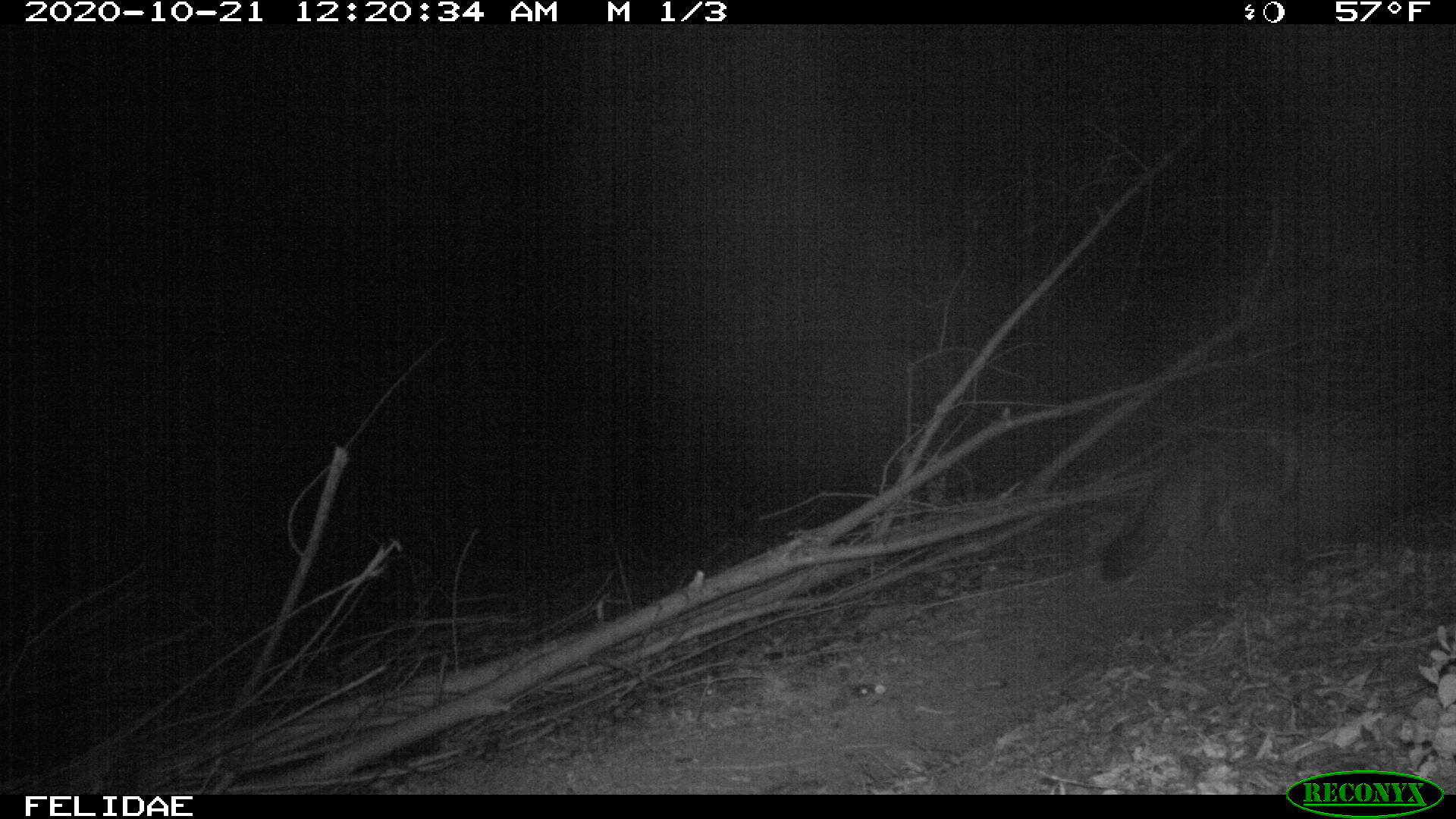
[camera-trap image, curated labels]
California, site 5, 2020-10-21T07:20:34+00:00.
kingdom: Animalia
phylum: Chordata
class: Mammalia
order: Carnivora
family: Canidae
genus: Urocyon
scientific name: Urocyon cinereoargenteus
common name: gray fox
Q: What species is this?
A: Gray fox (Urocyon cinereoargenteus).